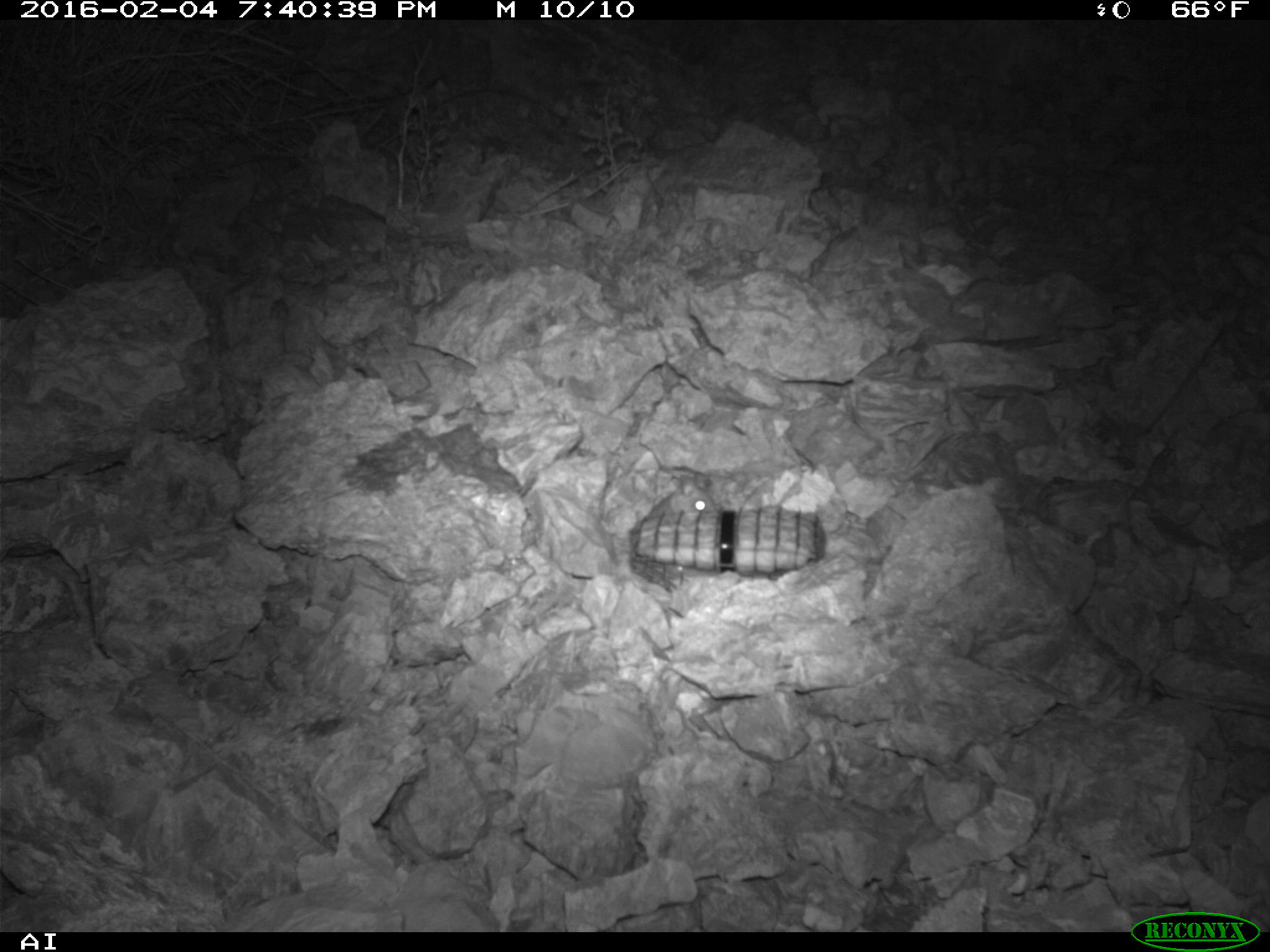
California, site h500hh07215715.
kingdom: Animalia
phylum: Chordata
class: Mammalia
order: Rodentia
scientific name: Rodentia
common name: rodent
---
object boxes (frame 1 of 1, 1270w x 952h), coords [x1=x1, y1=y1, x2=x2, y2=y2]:
rodent: [x1=652, y1=474, x2=722, y2=514]